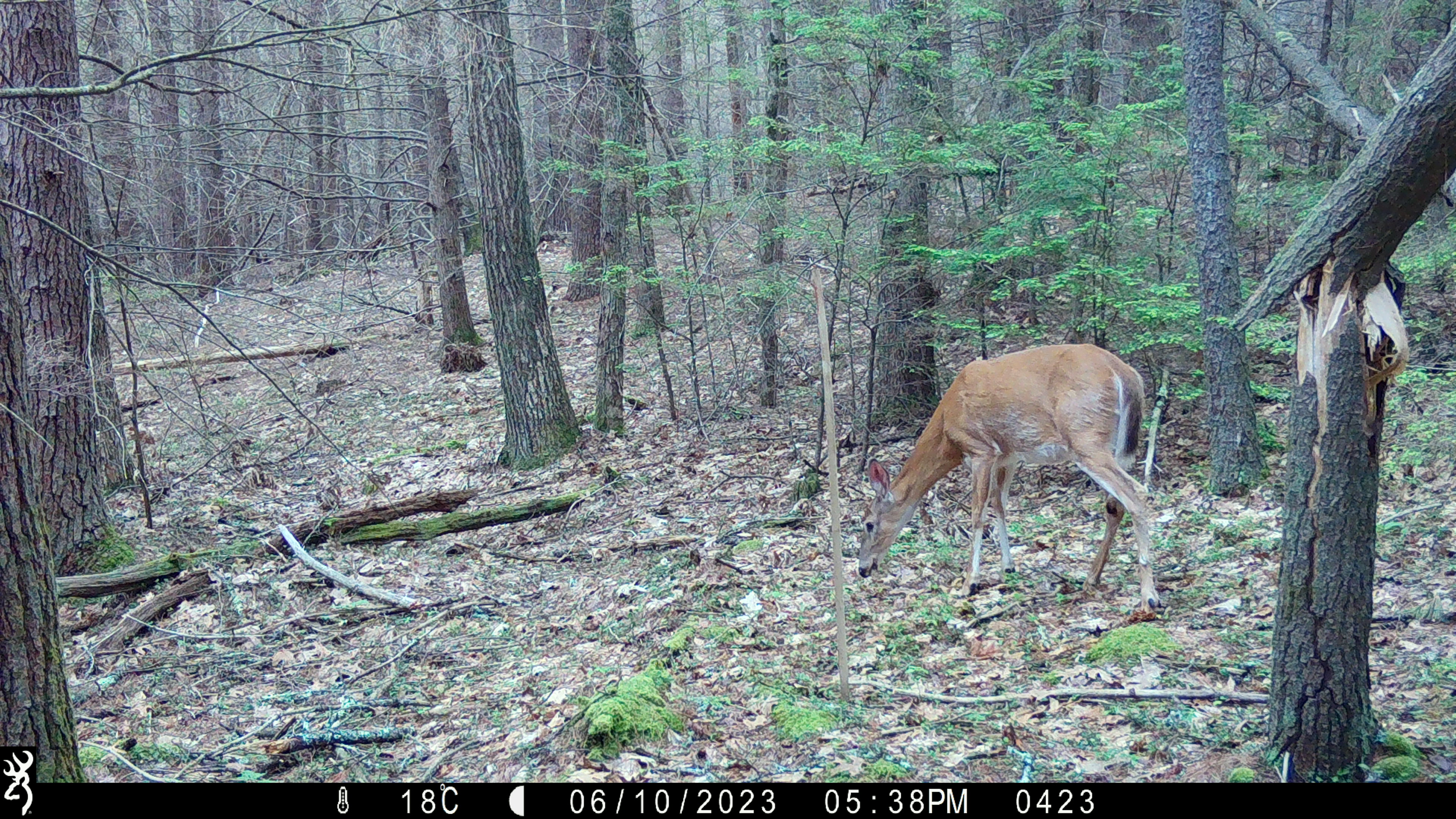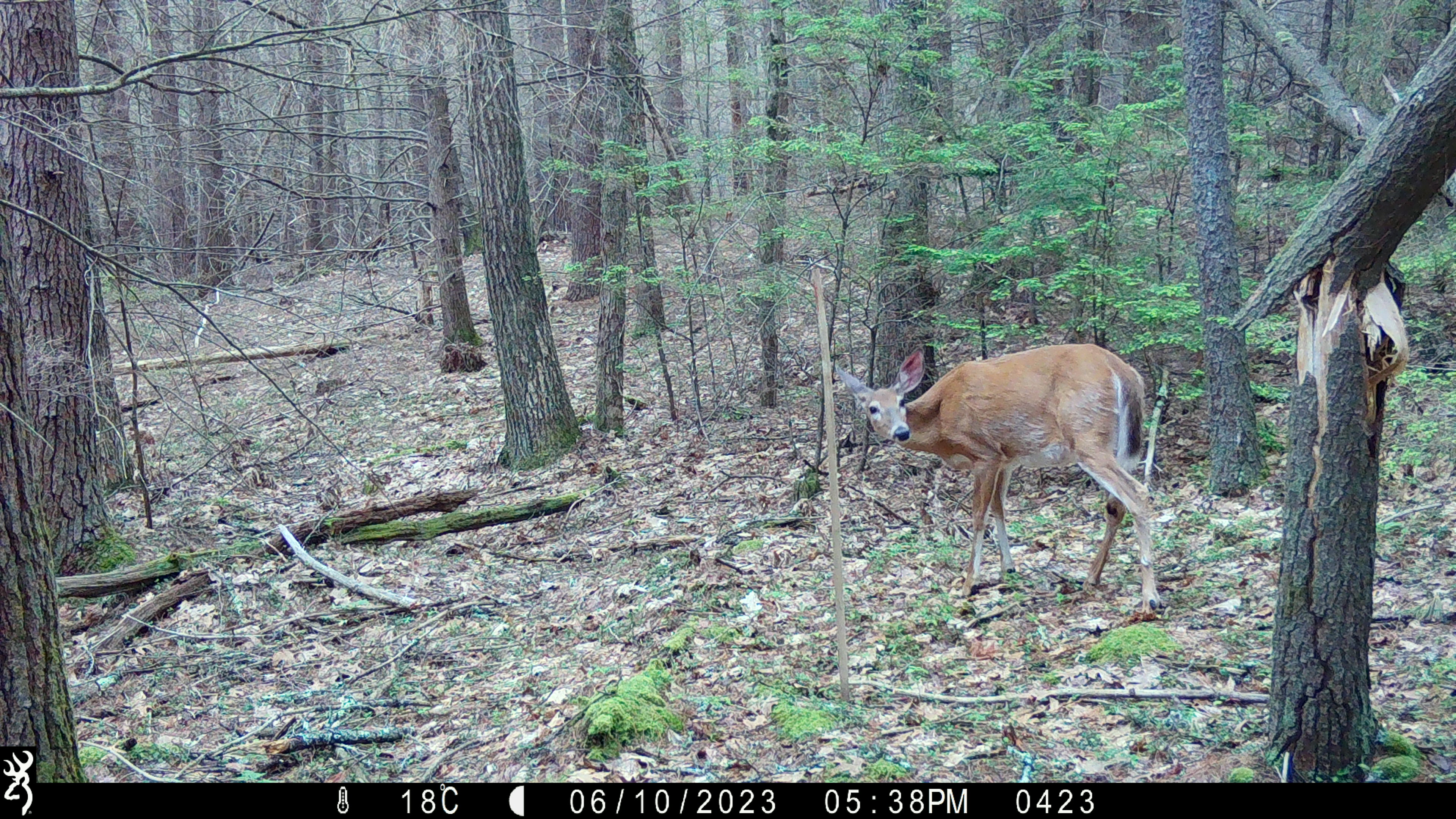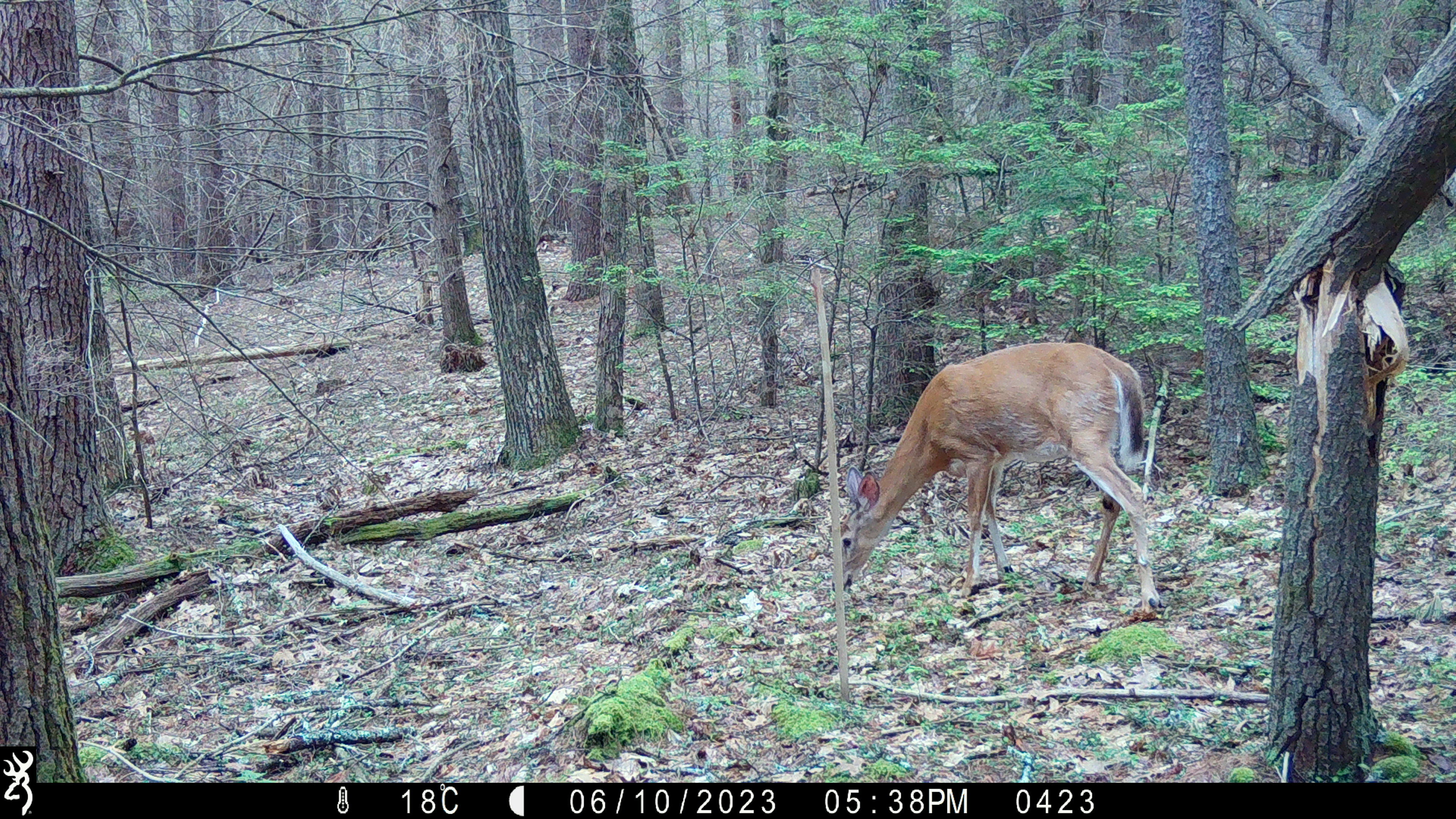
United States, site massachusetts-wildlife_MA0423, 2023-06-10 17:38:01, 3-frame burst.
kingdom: Animalia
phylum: Chordata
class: Mammalia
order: Artiodactyla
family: Cervidae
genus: Odocoileus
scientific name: Odocoileus virginianus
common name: white-tailed deer